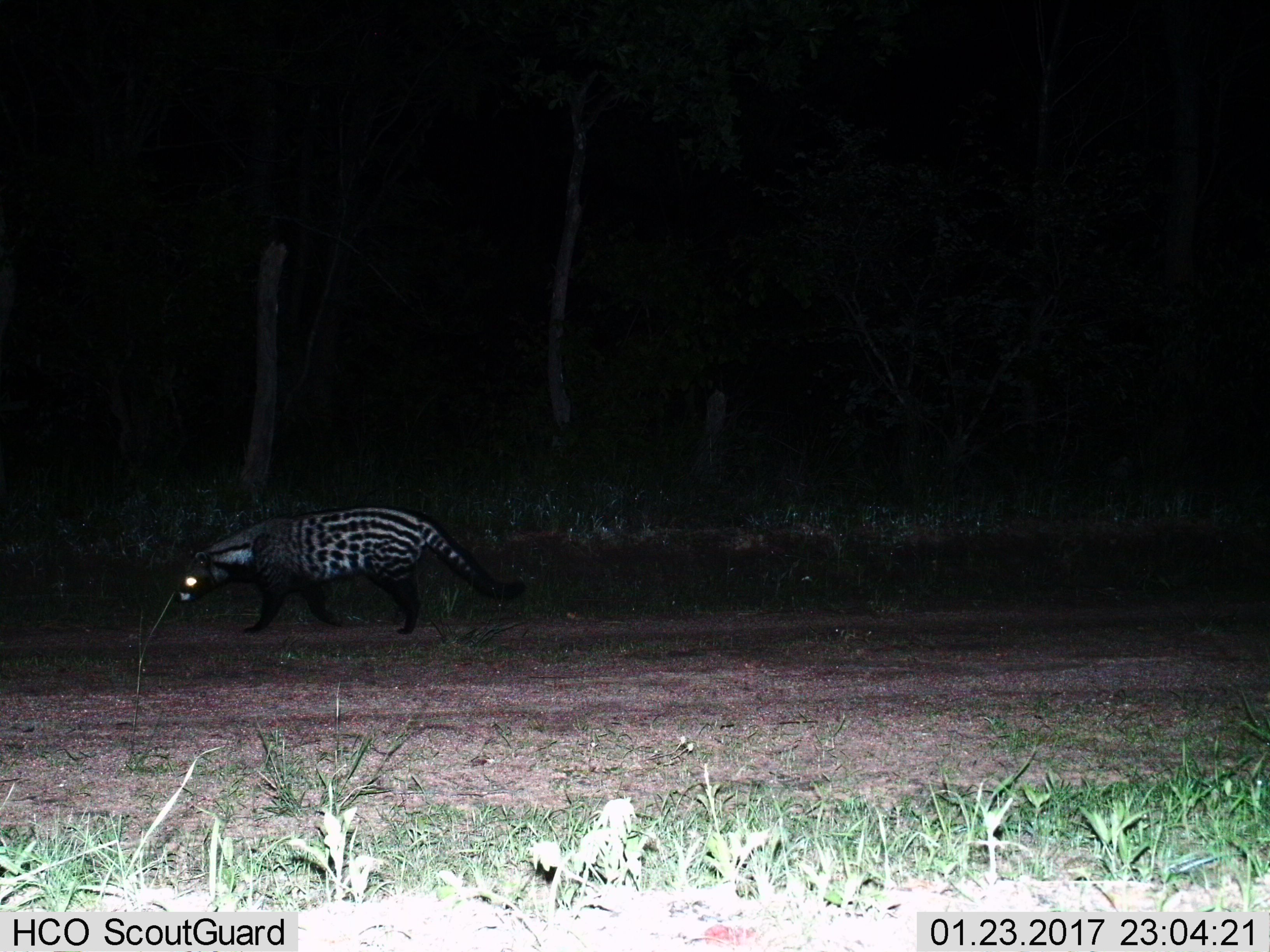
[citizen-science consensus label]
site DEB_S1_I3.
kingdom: Animalia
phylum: Chordata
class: Mammalia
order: Carnivora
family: Viverridae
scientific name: Viverridae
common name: civet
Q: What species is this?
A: Civet (Viverridae).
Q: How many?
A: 1.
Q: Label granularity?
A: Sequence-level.